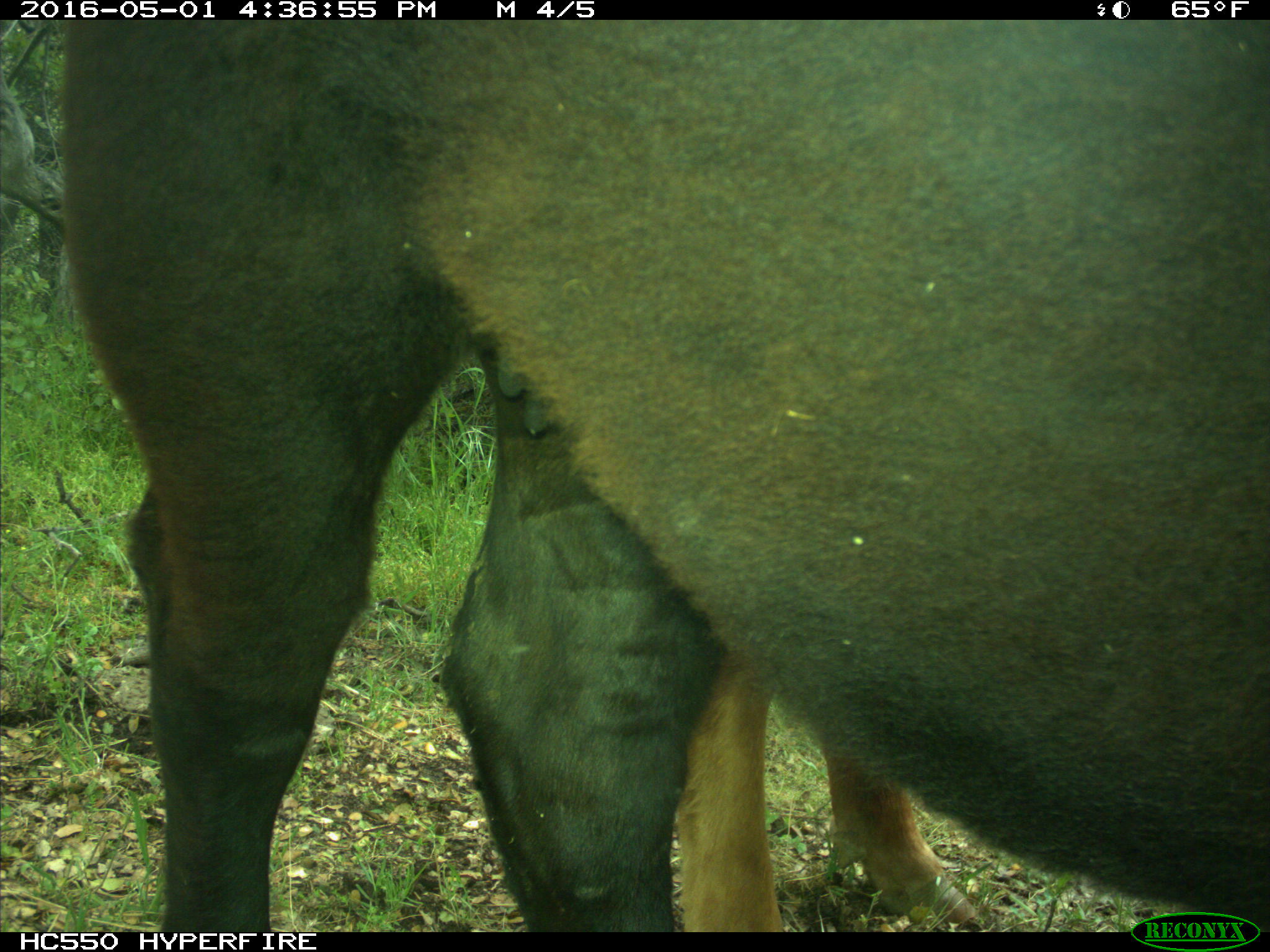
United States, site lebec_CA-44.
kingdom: Animalia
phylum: Chordata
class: Mammalia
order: Artiodactyla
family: Bovidae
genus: Bos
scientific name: Bos taurus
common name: domestic cow